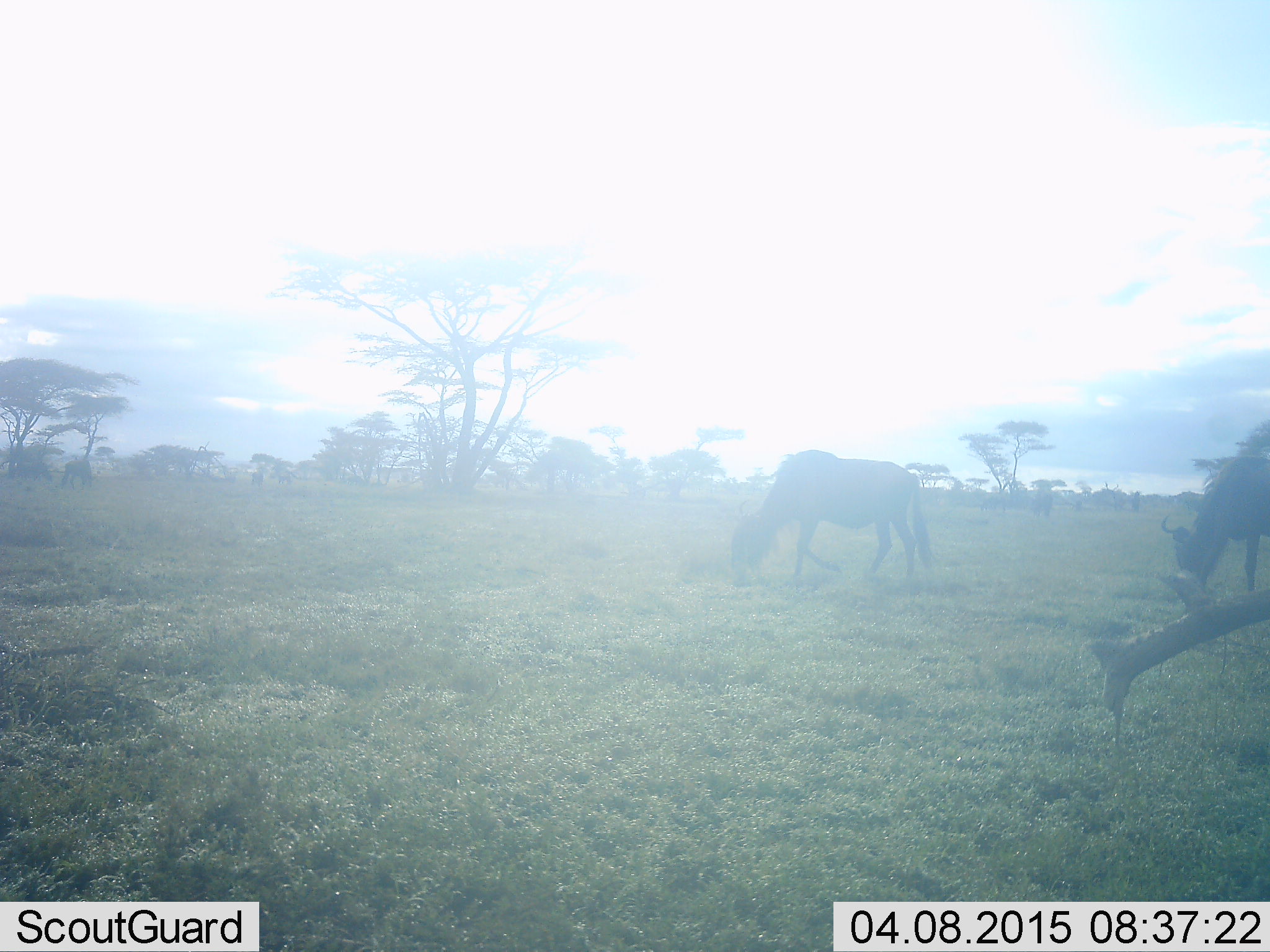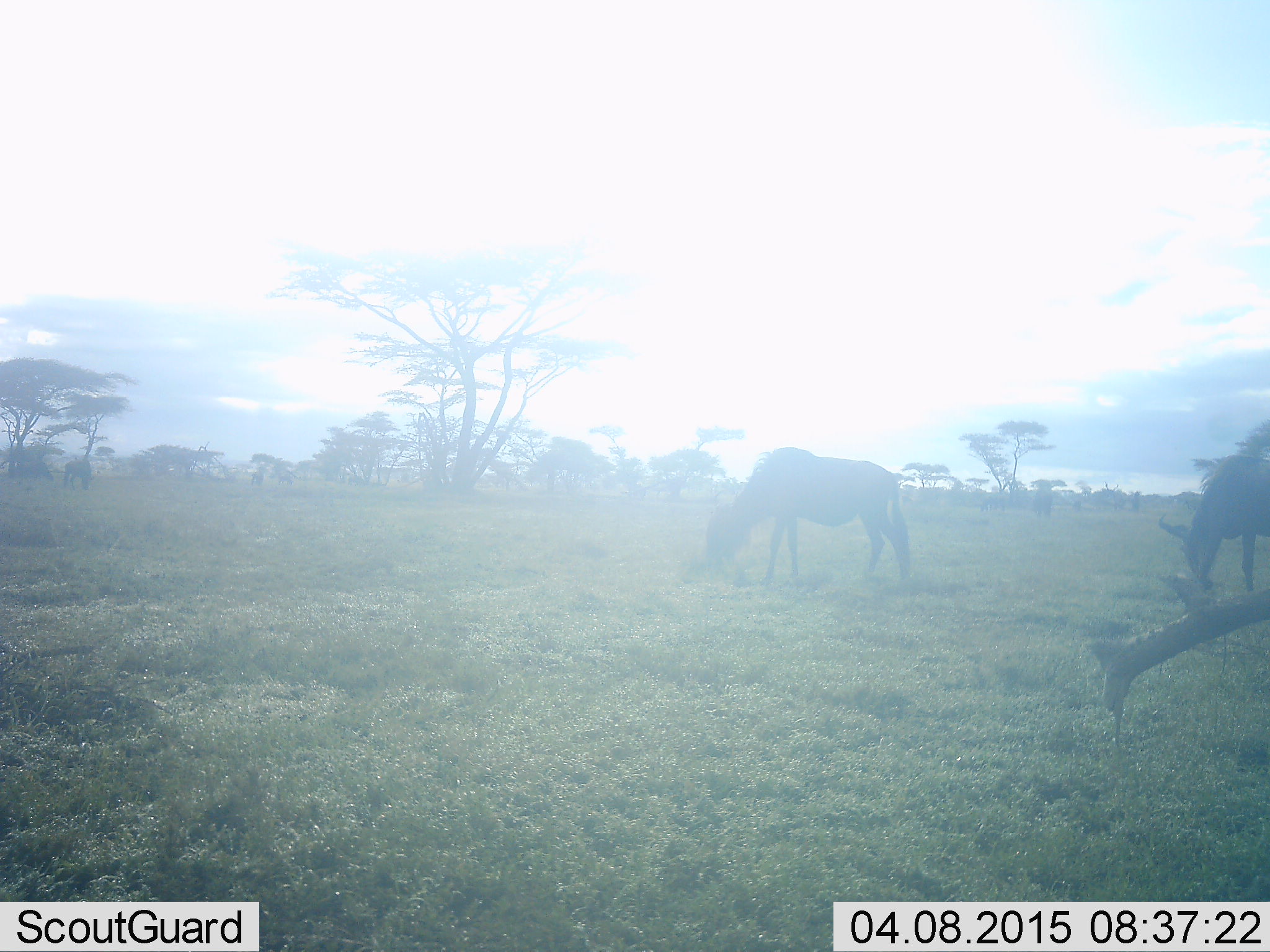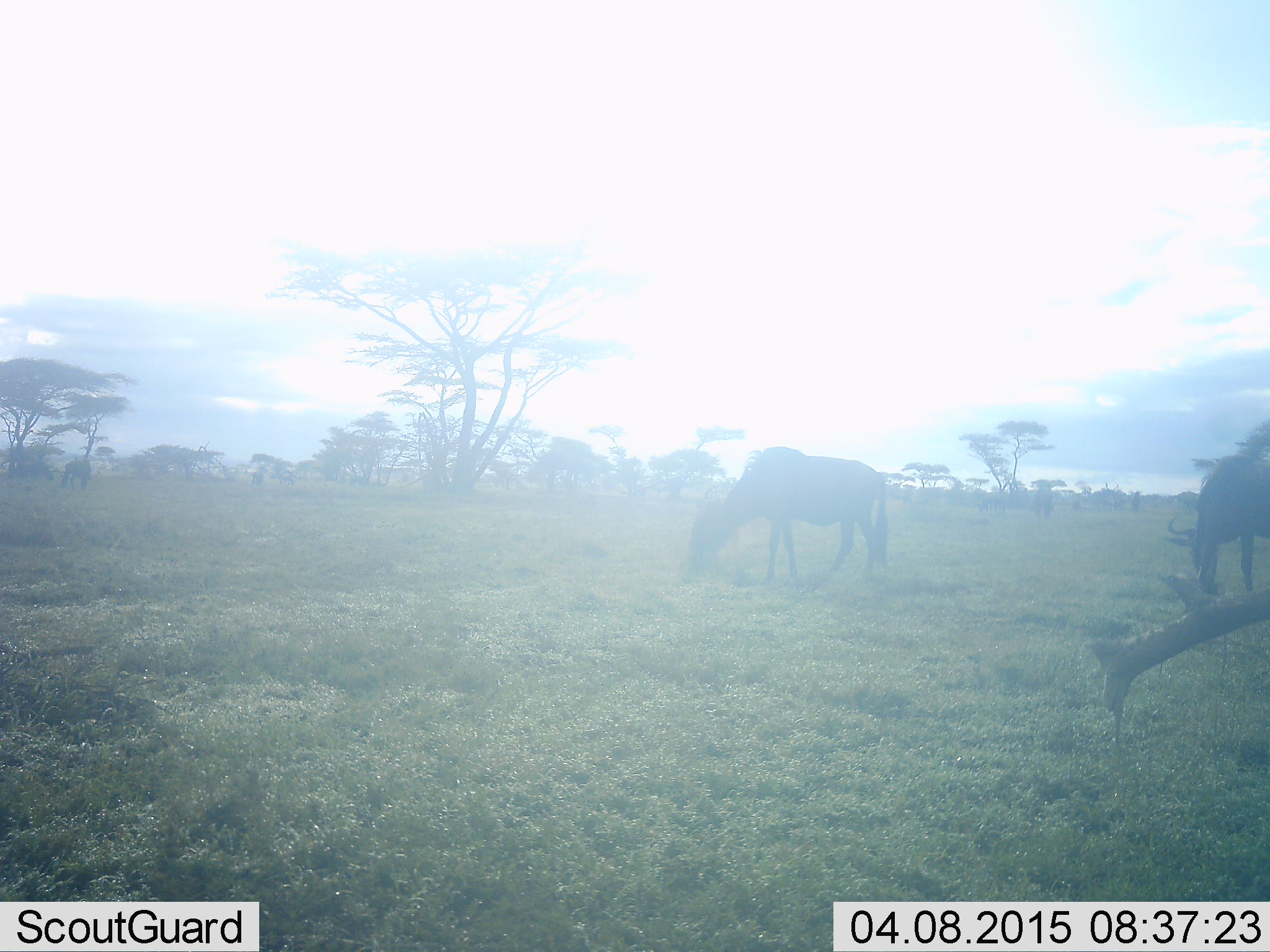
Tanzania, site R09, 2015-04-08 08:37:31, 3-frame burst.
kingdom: Animalia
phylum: Chordata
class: Mammalia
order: Artiodactyla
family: Bovidae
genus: Connochaetes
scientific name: Connochaetes taurinus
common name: blue wildebeest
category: wildebeest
Wildebeest (blue wildebeest) (Connochaetes taurinus), count 2. Behavior (volunteer vote fractions): standing 40%, resting 0%, moving 30%, interacting 0%. Young present (vote fraction): 0%. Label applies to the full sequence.